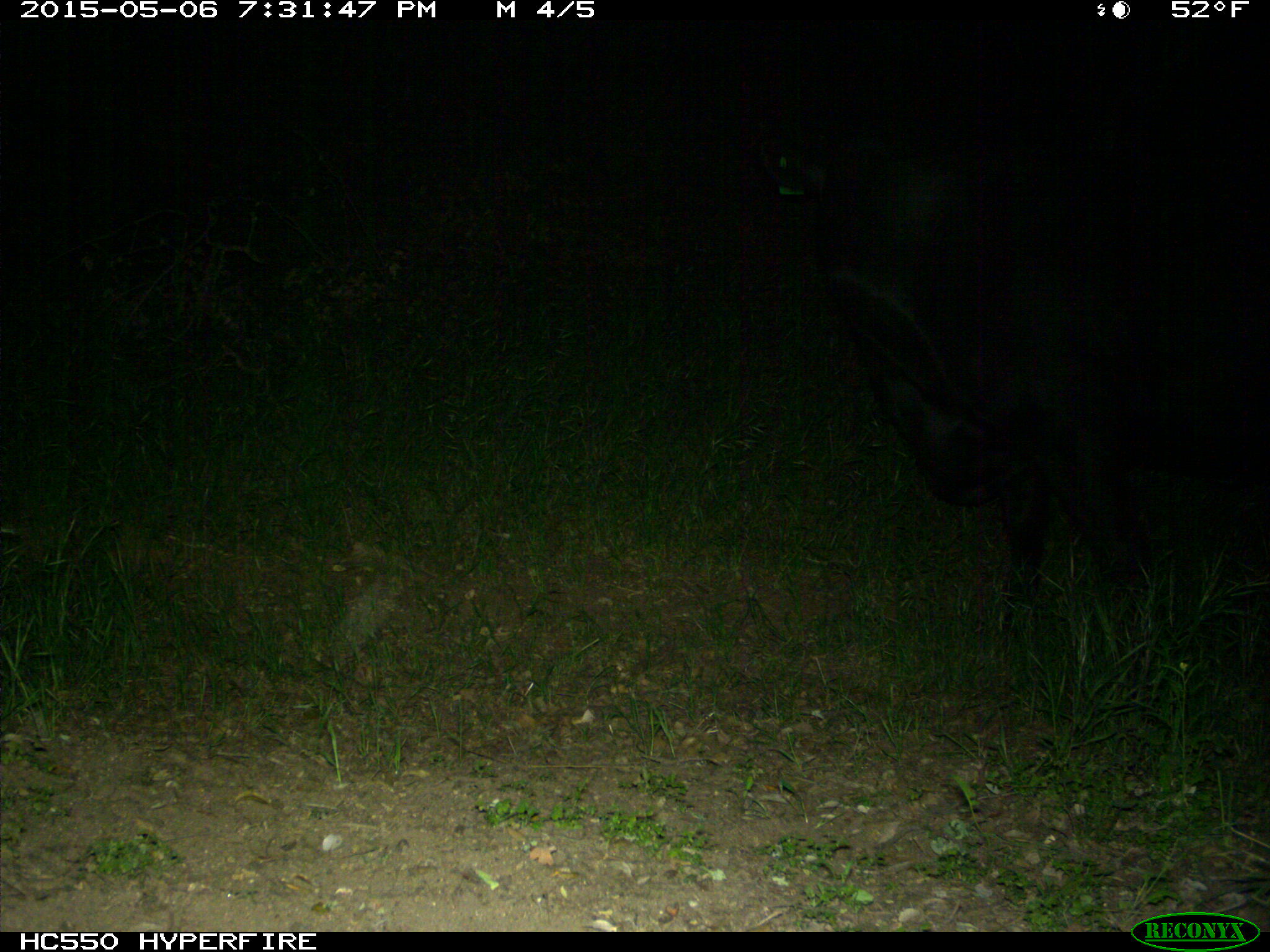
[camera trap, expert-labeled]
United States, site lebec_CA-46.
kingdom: Animalia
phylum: Chordata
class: Mammalia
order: Artiodactyla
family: Bovidae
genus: Bos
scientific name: Bos taurus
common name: domestic cow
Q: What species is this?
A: Bos taurus (domestic cow).